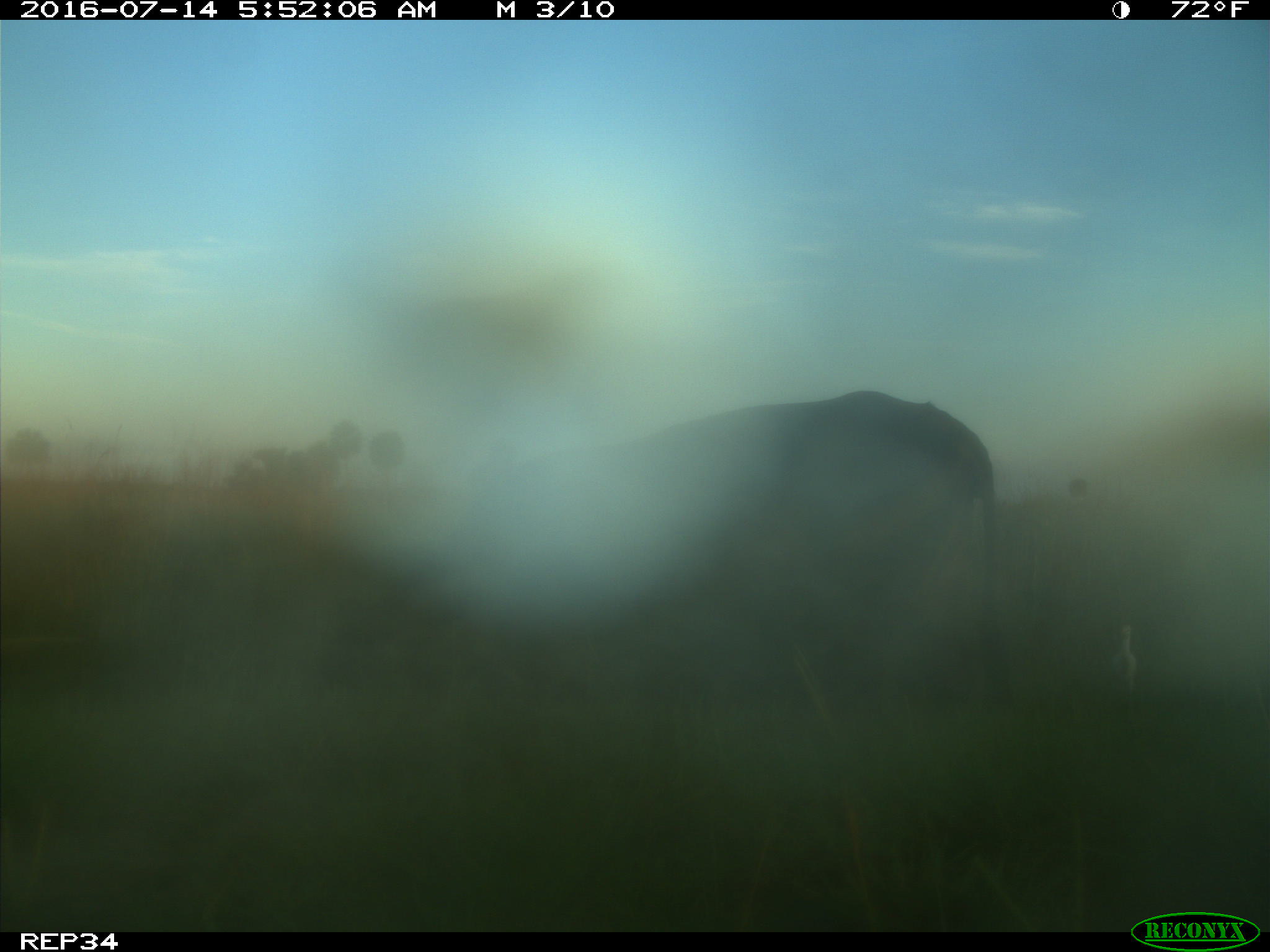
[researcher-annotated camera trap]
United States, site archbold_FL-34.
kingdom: Animalia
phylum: Chordata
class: Mammalia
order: Artiodactyla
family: Bovidae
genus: Bos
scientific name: Bos taurus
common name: domestic cow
Bos taurus (domestic cow).